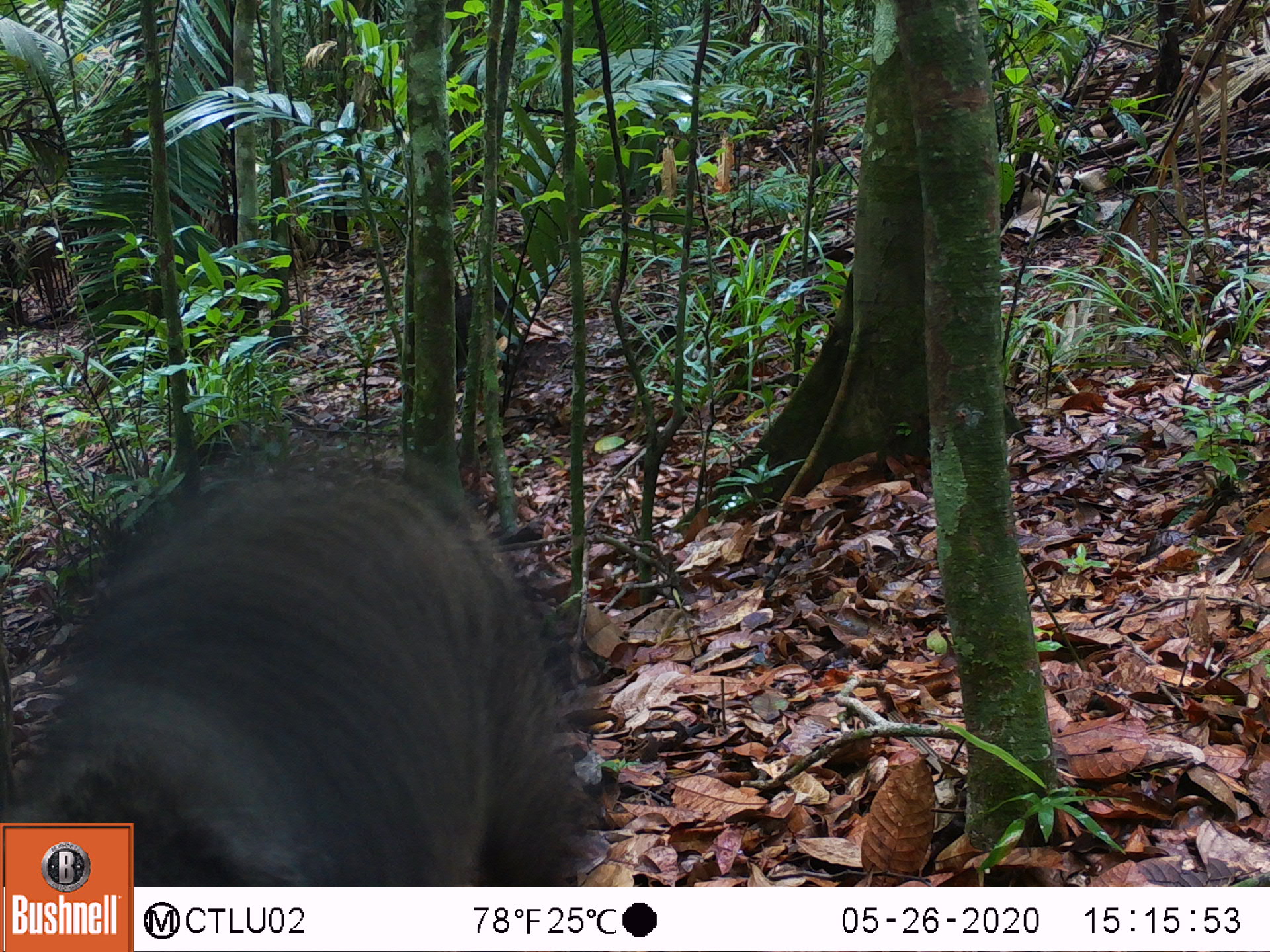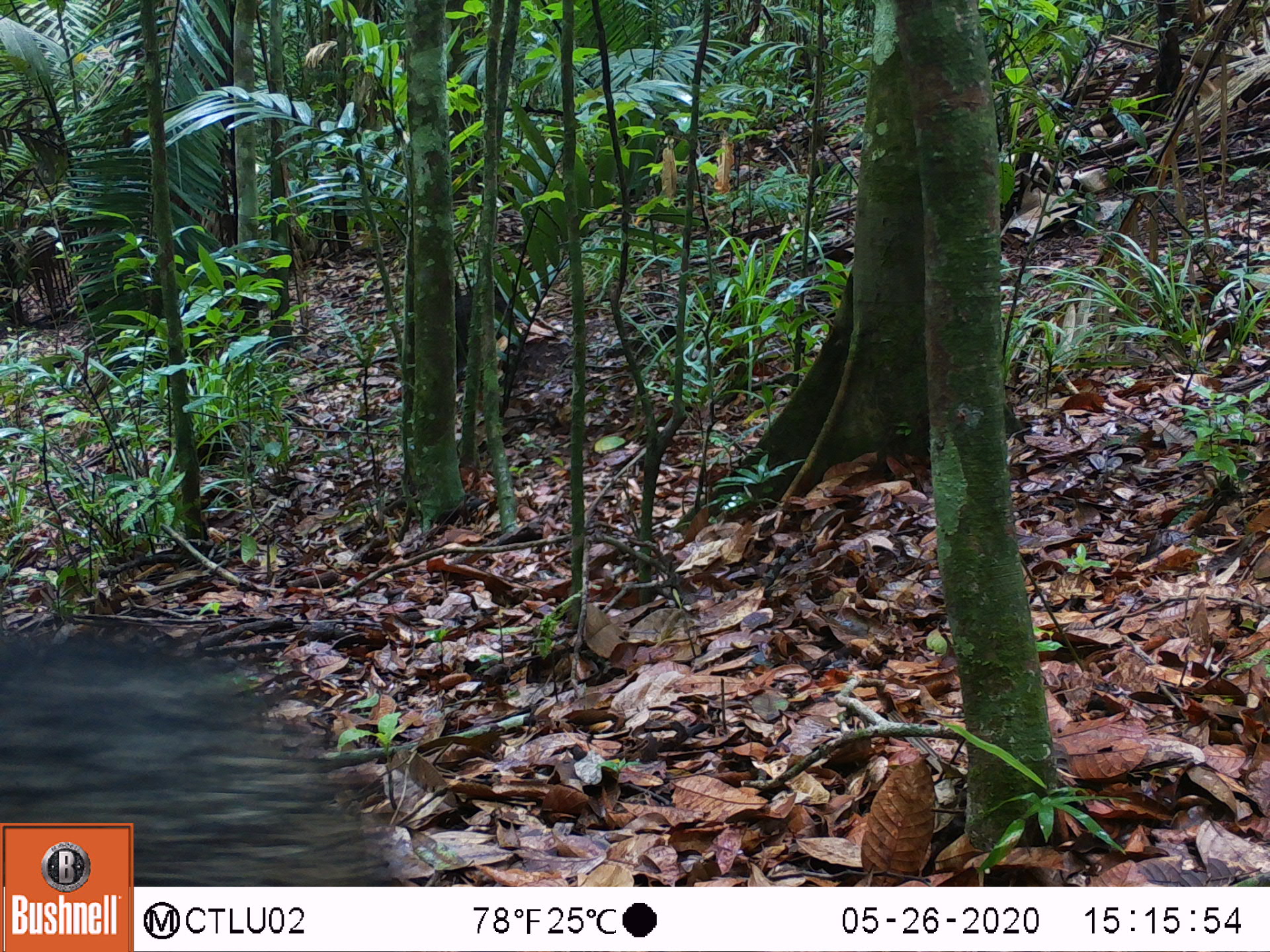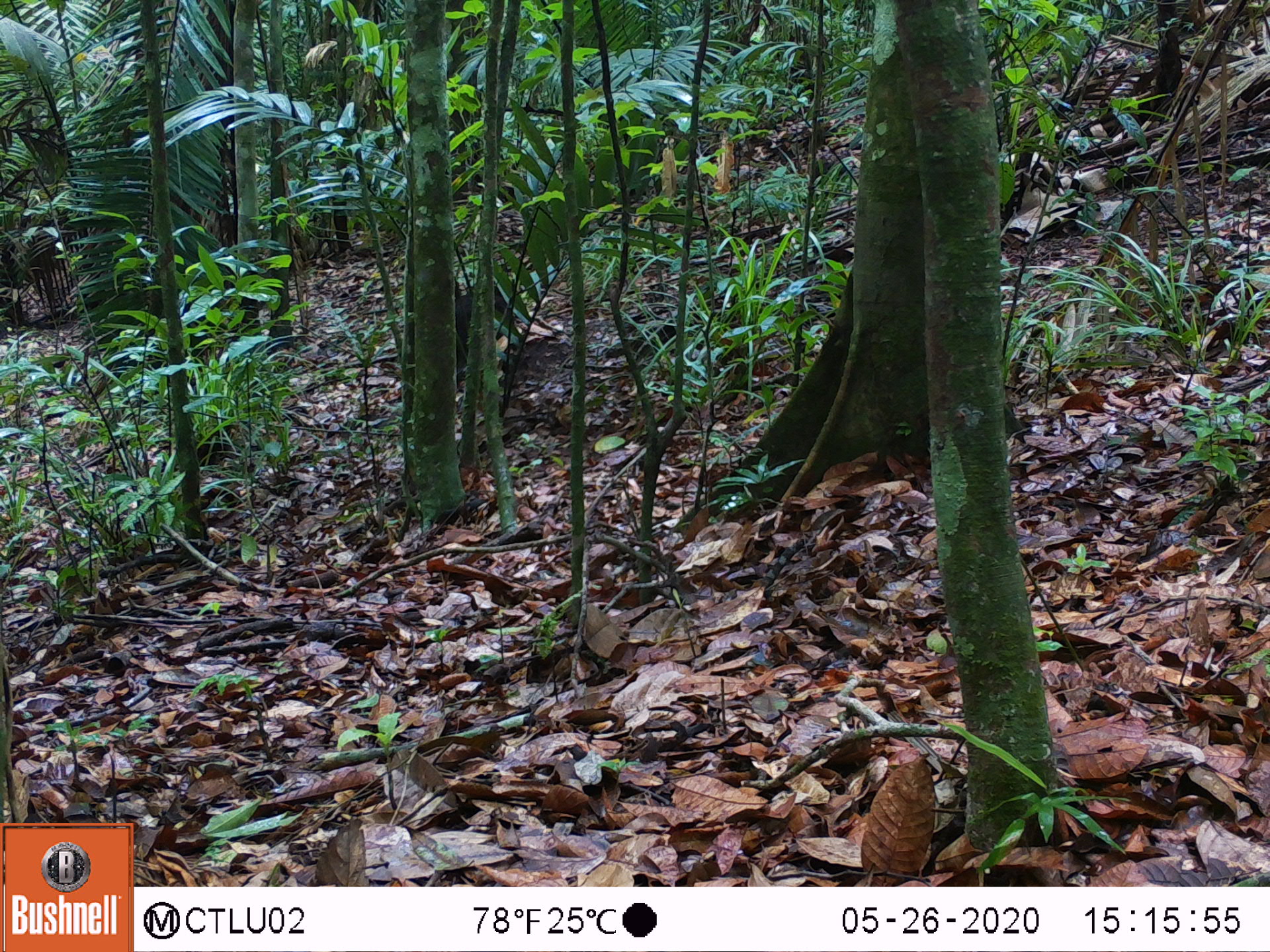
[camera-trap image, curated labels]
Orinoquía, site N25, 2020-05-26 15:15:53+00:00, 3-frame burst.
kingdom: Animalia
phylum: Chordata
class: Mammalia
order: Artiodactyla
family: Tayassuidae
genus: Pecari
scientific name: Pecari tajacu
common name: collared peccary